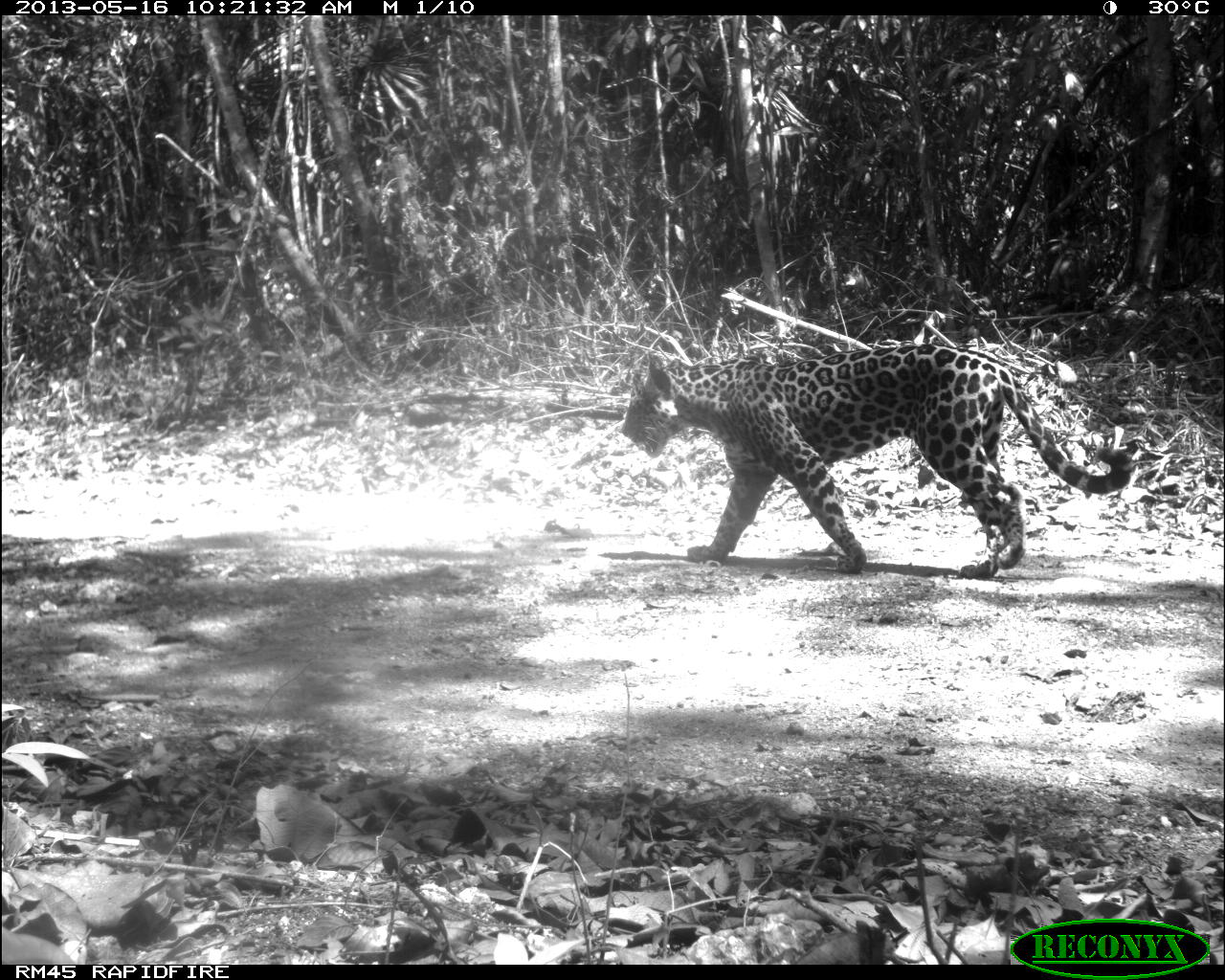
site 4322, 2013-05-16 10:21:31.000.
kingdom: Animalia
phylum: Chordata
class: Mammalia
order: Carnivora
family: Felidae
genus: Panthera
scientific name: Panthera onca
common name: jaguar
Panthera onca (jaguar), count 1, sex female.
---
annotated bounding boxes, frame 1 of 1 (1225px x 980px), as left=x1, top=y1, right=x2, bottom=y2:
panthera onca: left=618, top=340, right=1133, bottom=578